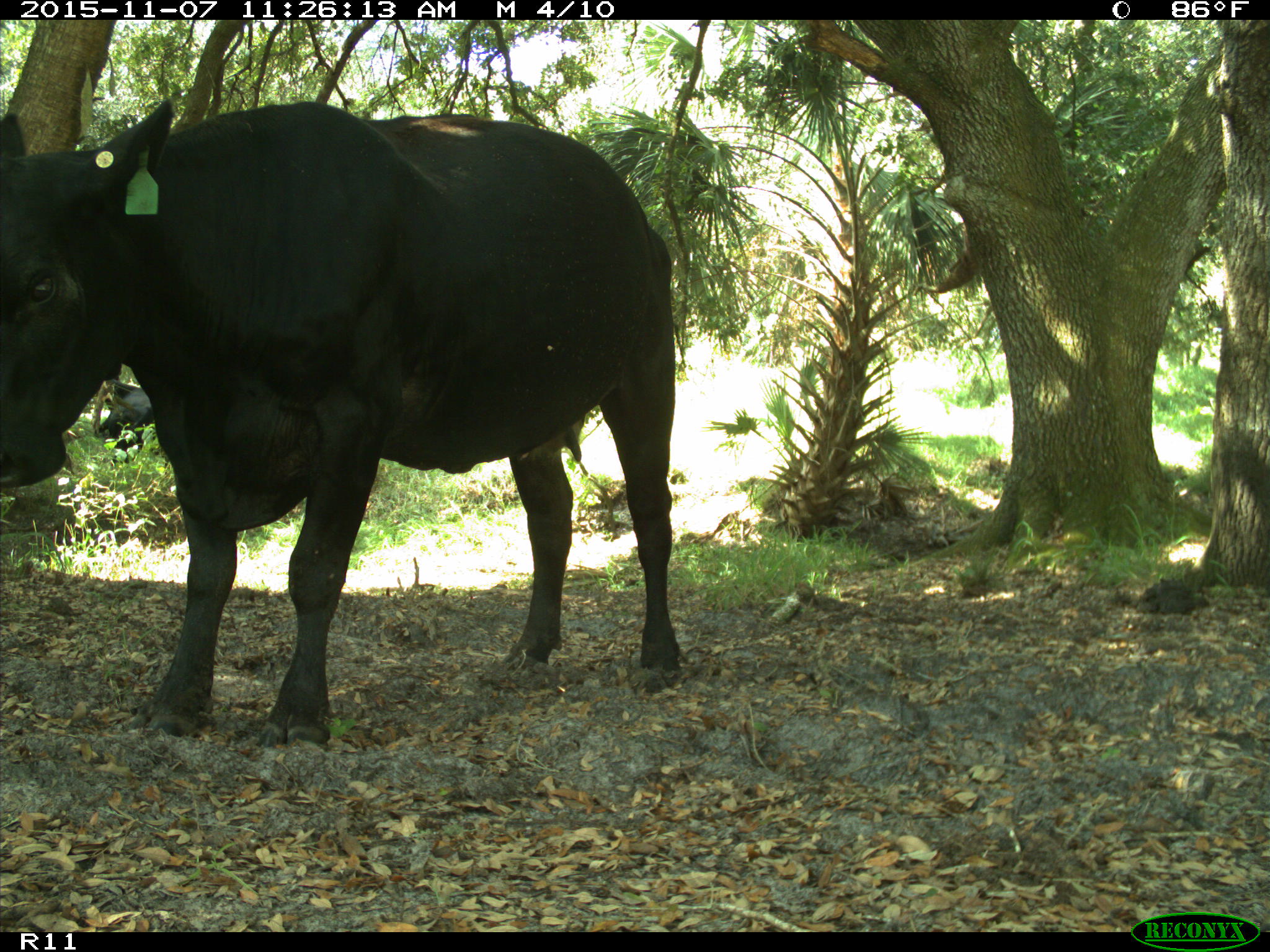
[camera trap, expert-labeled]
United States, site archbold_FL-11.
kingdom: Animalia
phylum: Chordata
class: Mammalia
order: Artiodactyla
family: Bovidae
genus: Bos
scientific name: Bos taurus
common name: domestic cow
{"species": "Bos taurus (domestic cow)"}